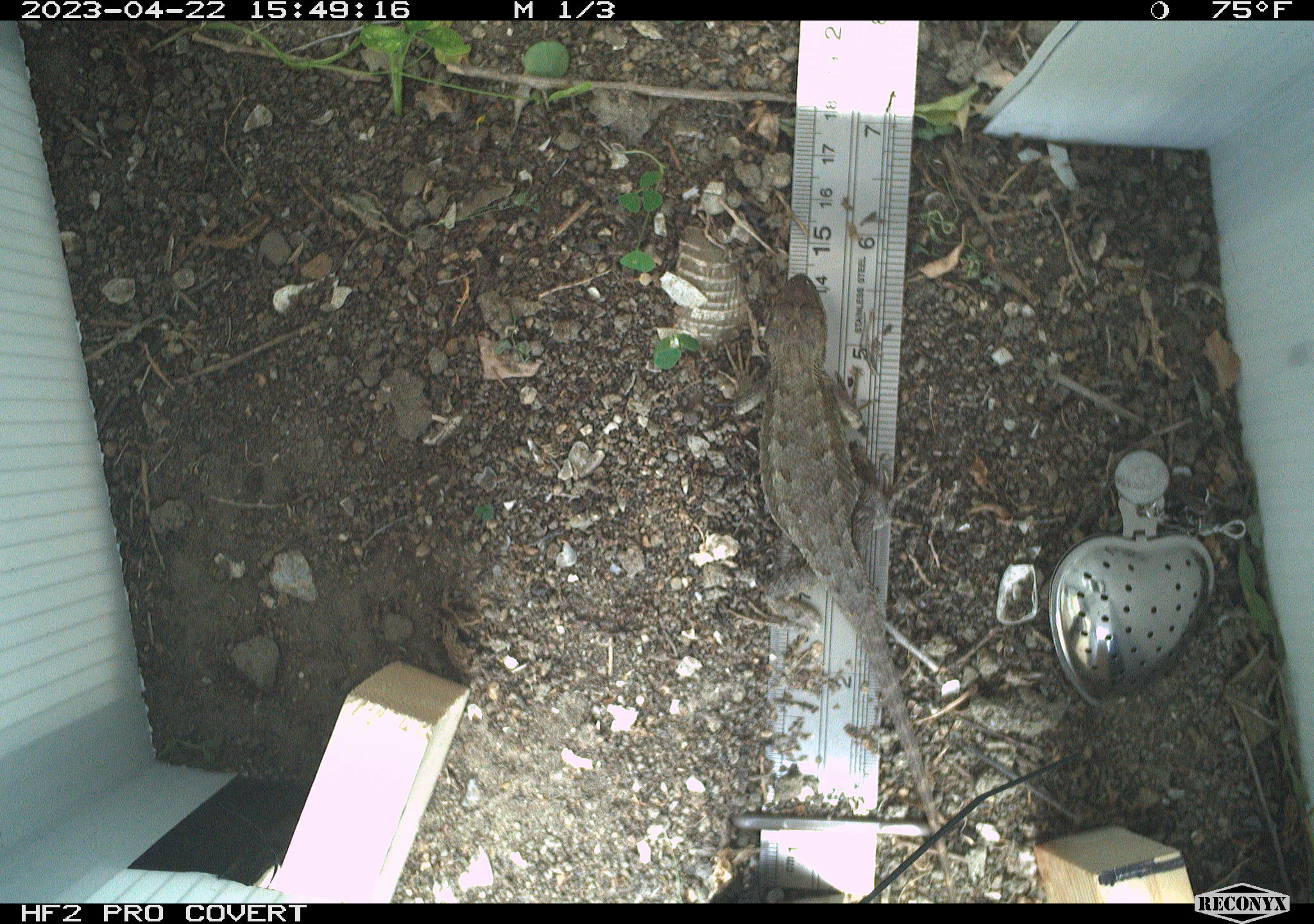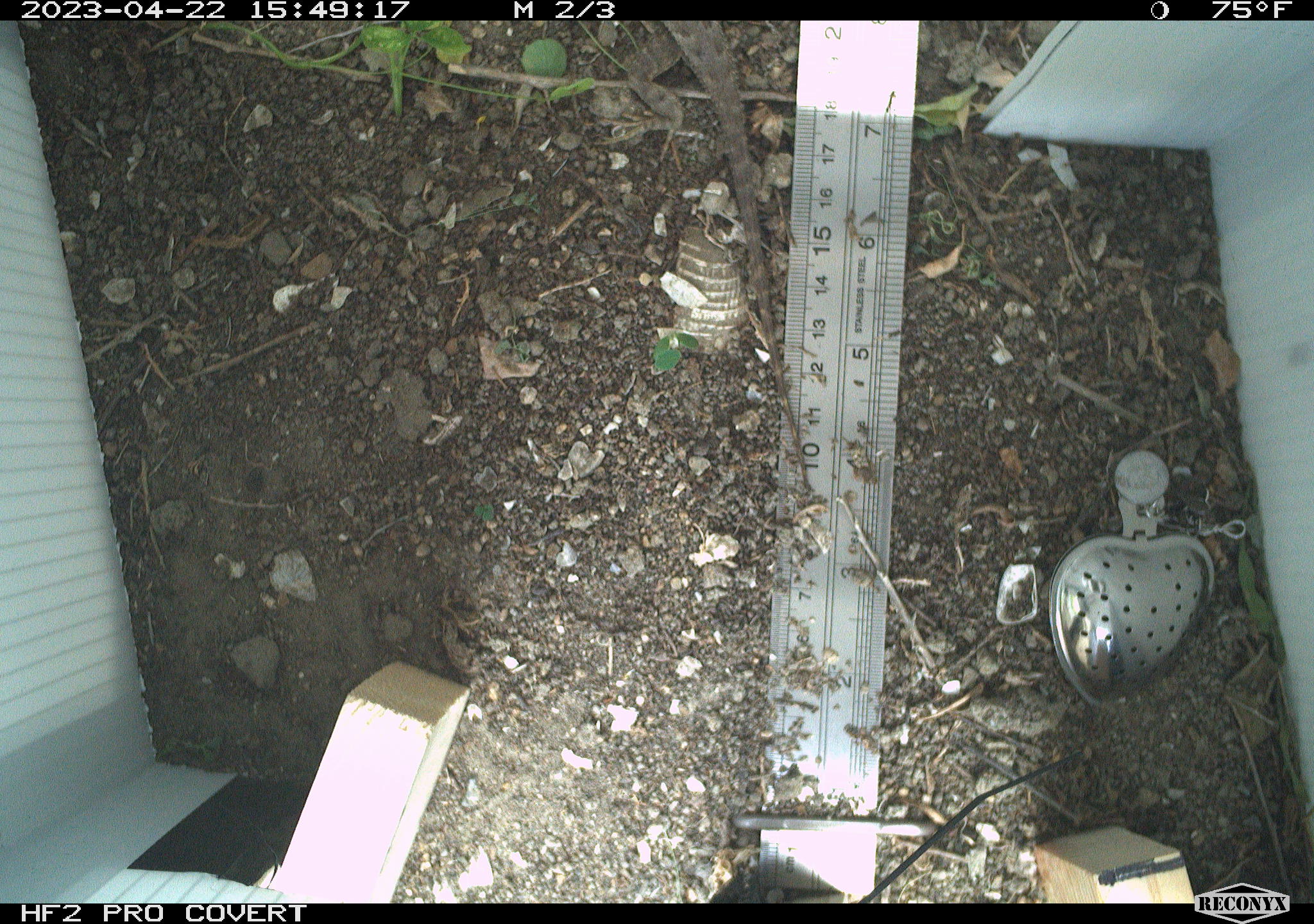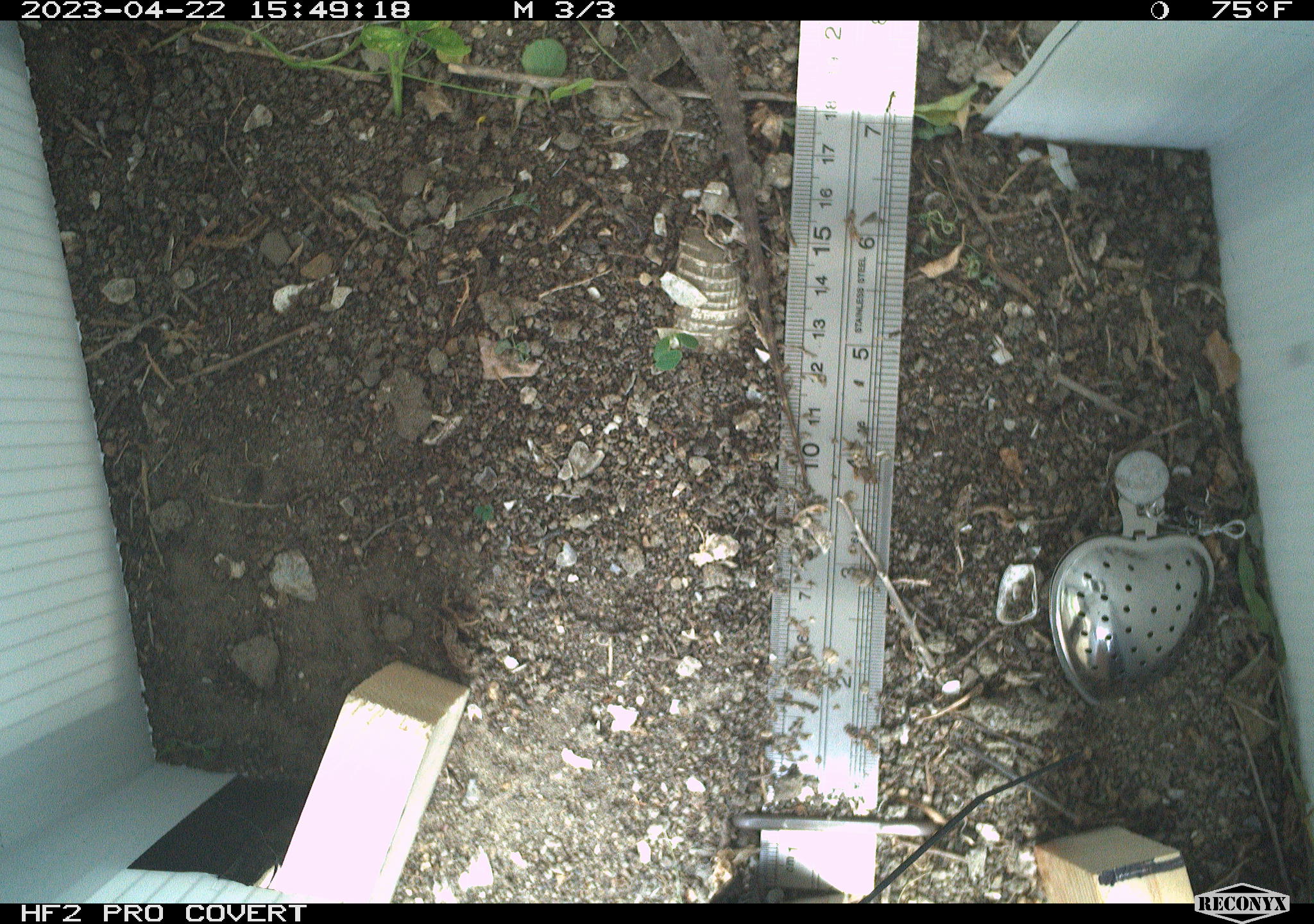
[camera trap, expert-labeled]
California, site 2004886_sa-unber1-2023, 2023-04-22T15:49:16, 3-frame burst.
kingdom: Animalia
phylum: Chordata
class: Reptilia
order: Squamata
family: Phrynosomatidae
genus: Sceloporus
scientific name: Sceloporus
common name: spiny lizards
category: sceloporus species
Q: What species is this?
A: Sceloporus species (spiny lizards) (Sceloporus).